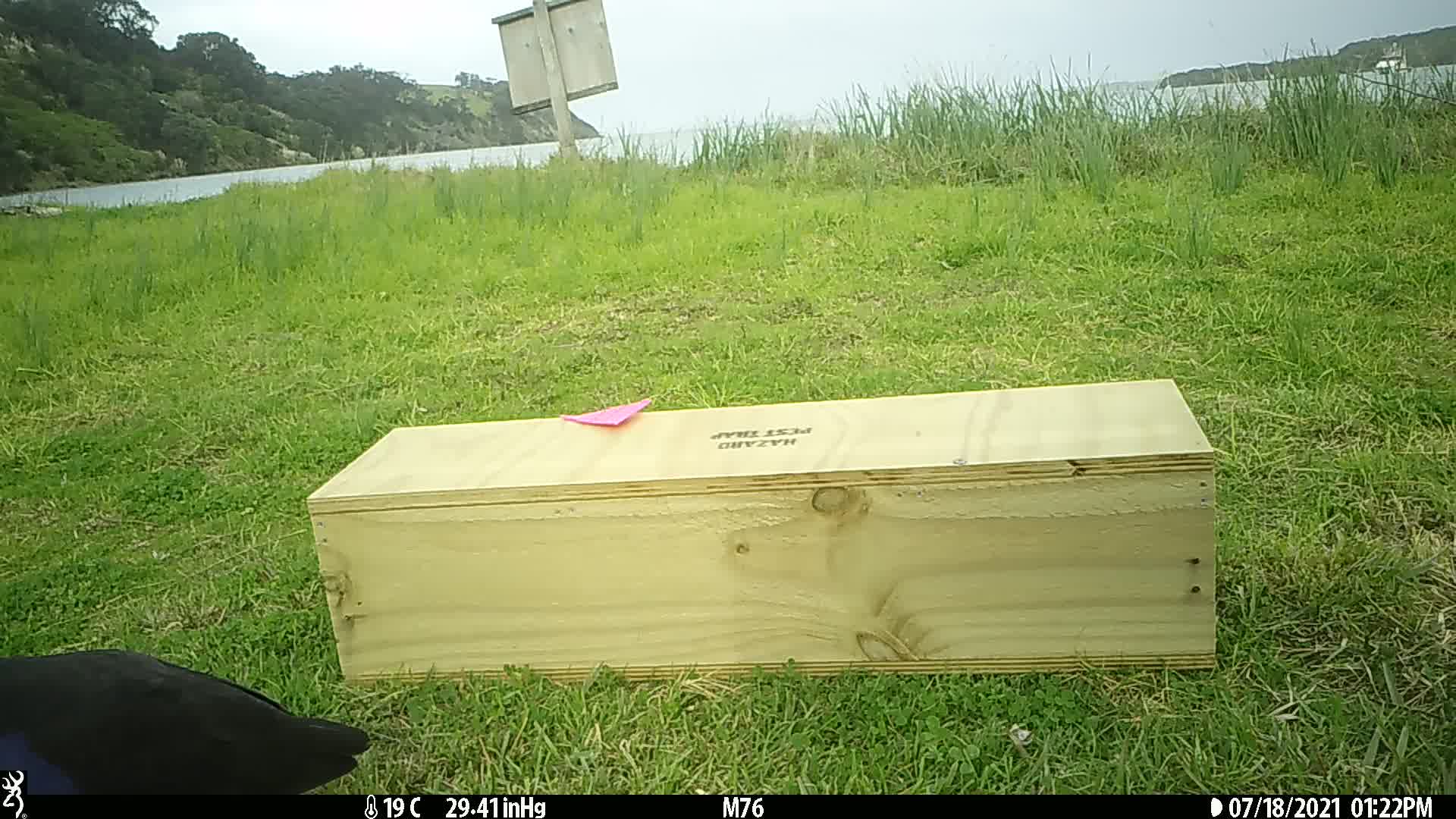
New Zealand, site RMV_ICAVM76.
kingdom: Animalia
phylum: Chordata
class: Aves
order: Gruiformes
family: Rallidae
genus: Porphyrio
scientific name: Porphyrio melanotus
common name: australasian swamphen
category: pukeko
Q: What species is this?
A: Pukeko (australasian swamphen) (Porphyrio melanotus).